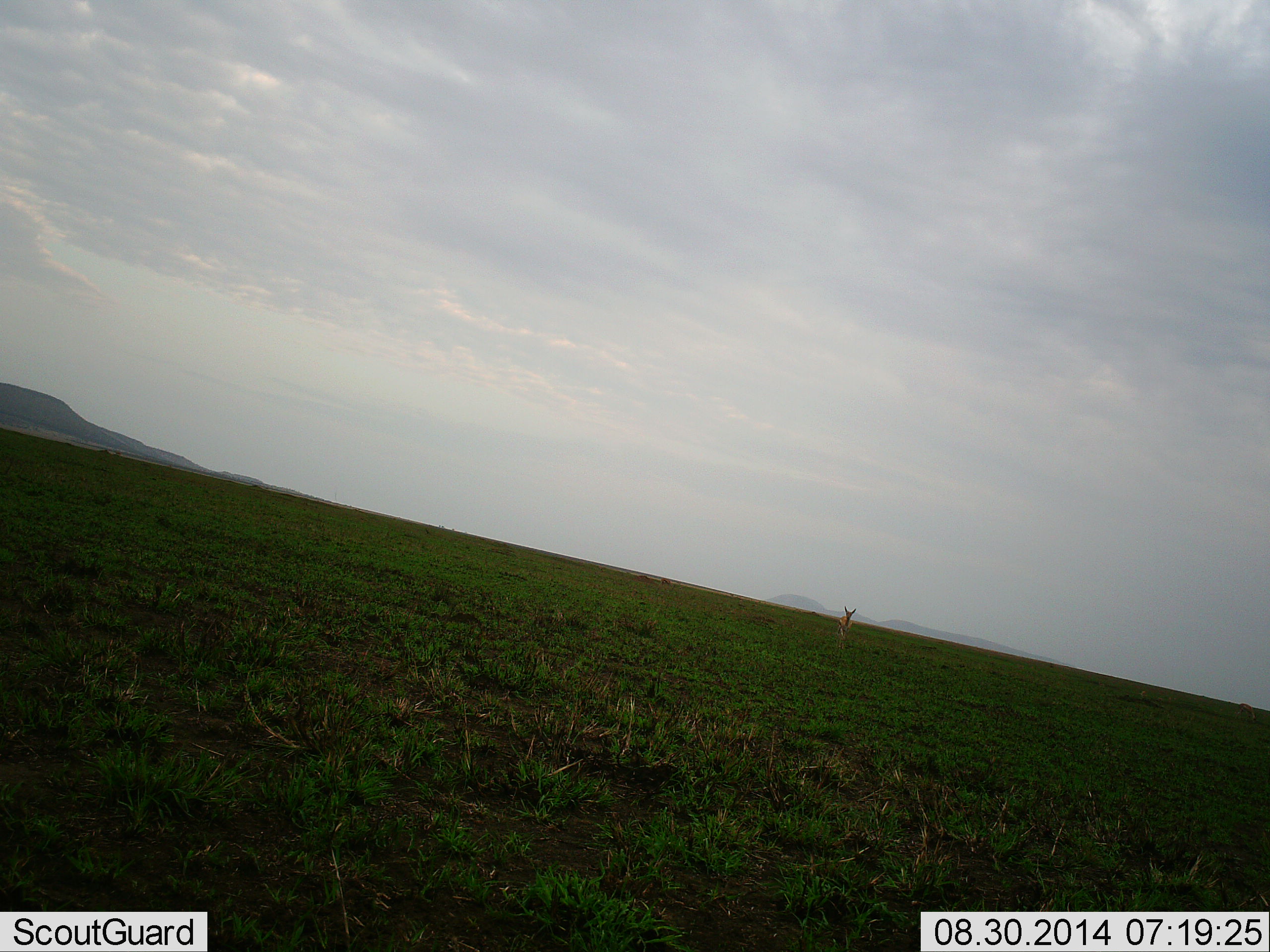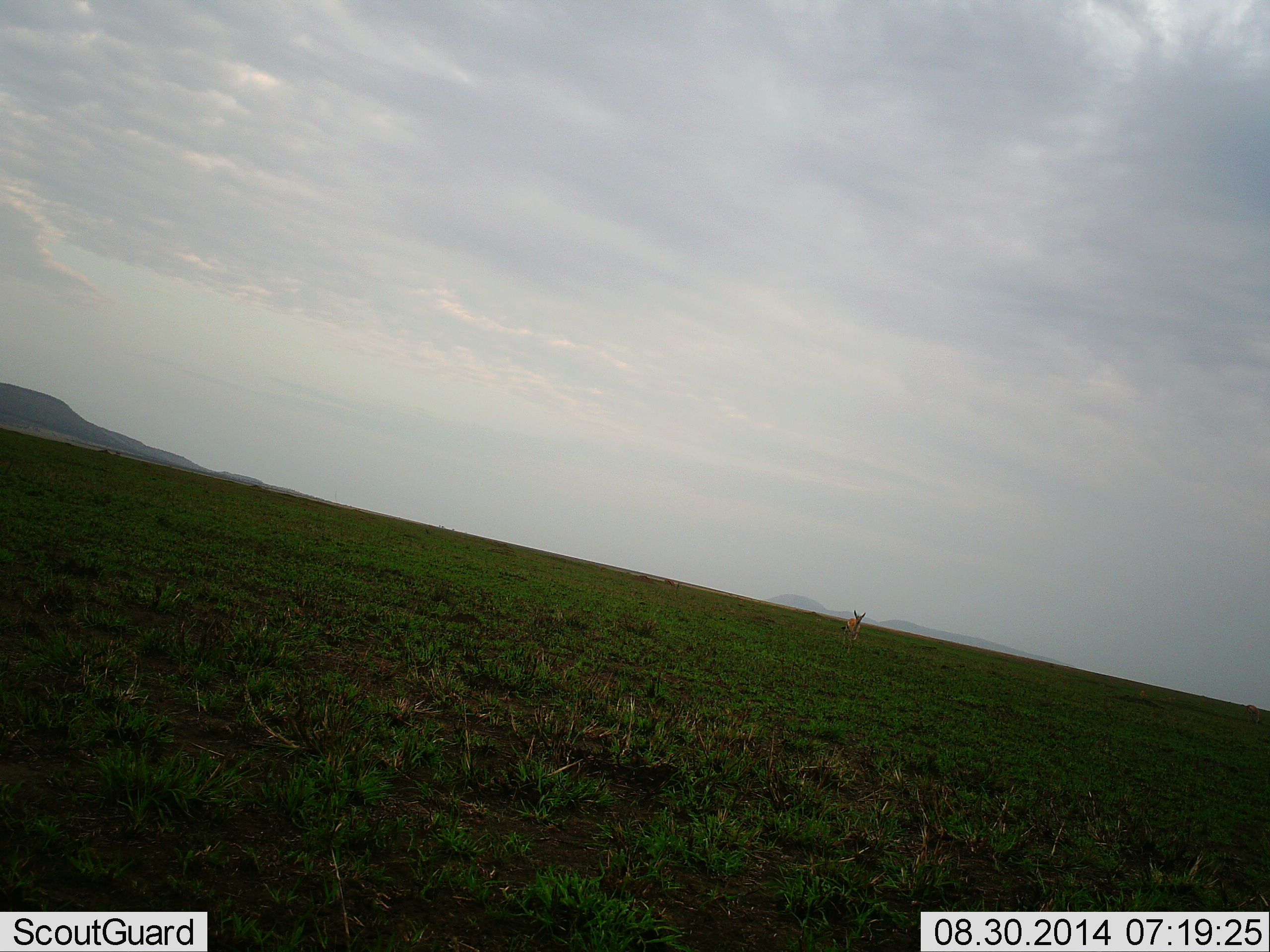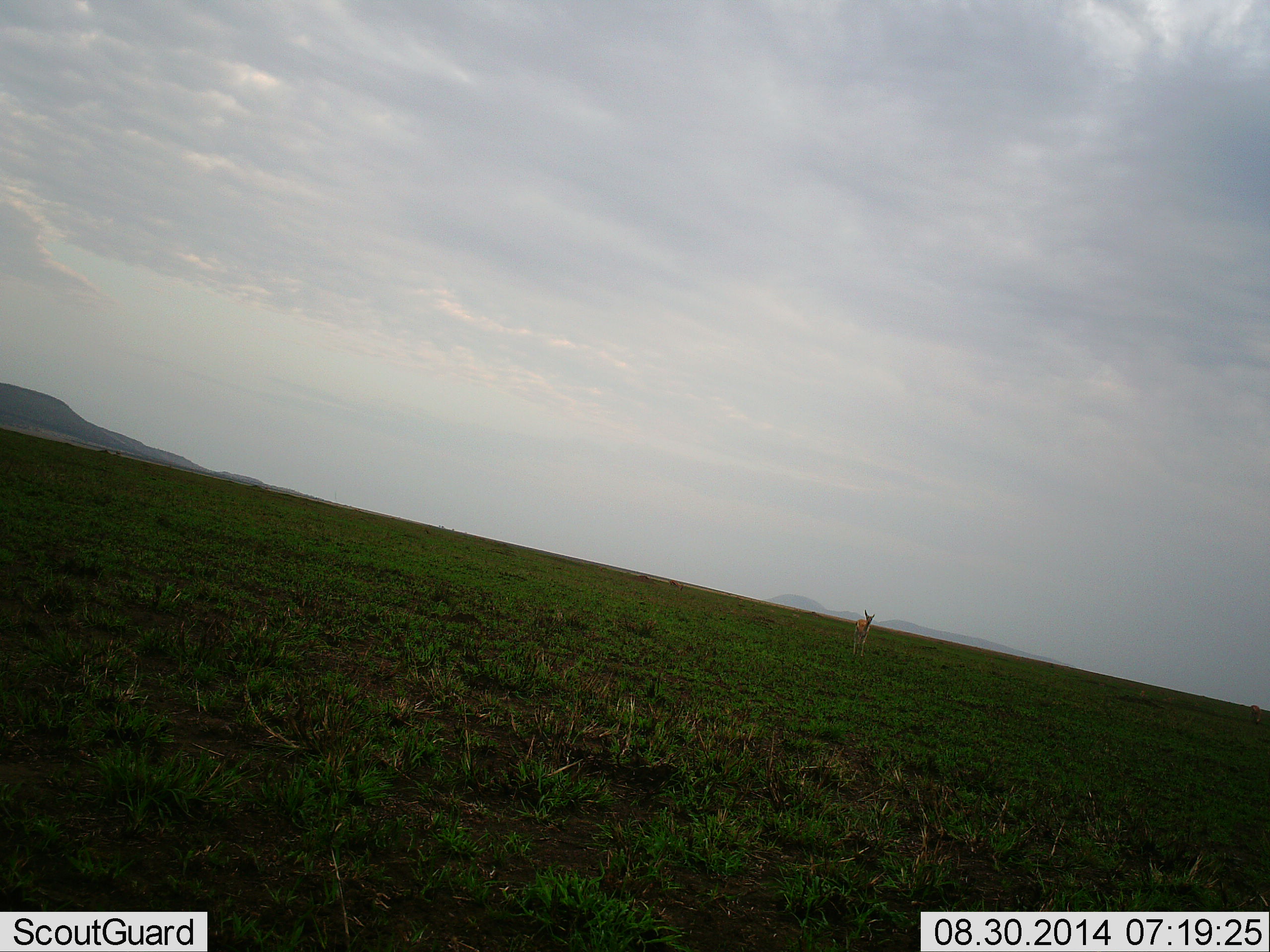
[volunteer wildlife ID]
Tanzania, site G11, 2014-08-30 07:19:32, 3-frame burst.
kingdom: Animalia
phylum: Chordata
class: Mammalia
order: Artiodactyla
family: Bovidae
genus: Eudorcas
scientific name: Eudorcas thomsonii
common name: thomson's gazelle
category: gazellethomsons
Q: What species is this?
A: Gazellethomsons (thomson's gazelle) (Eudorcas thomsonii).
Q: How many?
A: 1.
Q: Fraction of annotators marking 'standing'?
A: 29%.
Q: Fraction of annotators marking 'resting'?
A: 0%.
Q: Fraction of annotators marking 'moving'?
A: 71%.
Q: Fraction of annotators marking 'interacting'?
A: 0%.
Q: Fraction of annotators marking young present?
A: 0%.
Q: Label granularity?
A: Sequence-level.